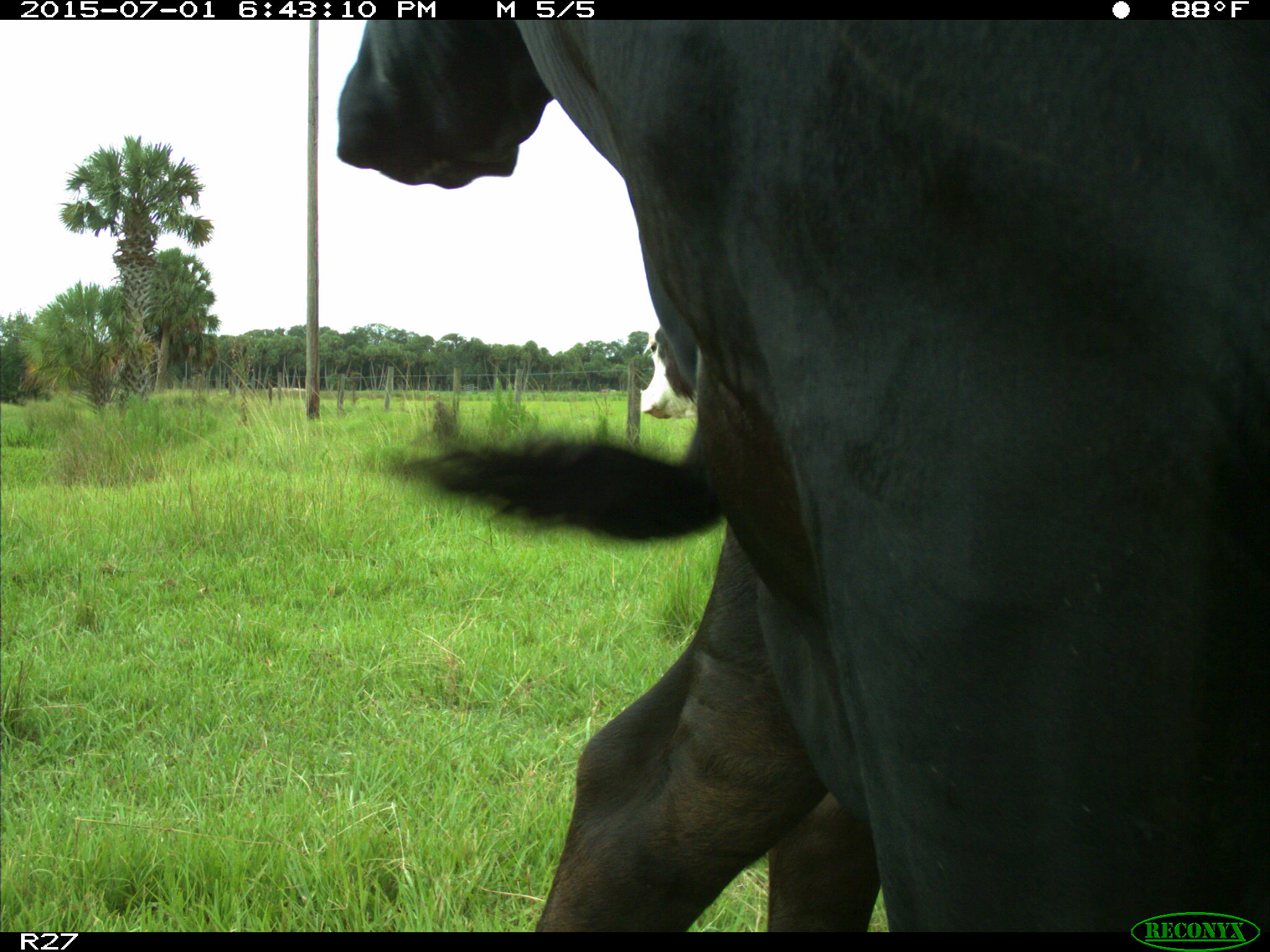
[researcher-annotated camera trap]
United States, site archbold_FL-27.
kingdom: Animalia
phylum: Chordata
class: Mammalia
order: Artiodactyla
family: Bovidae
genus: Bos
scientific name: Bos taurus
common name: domestic cow